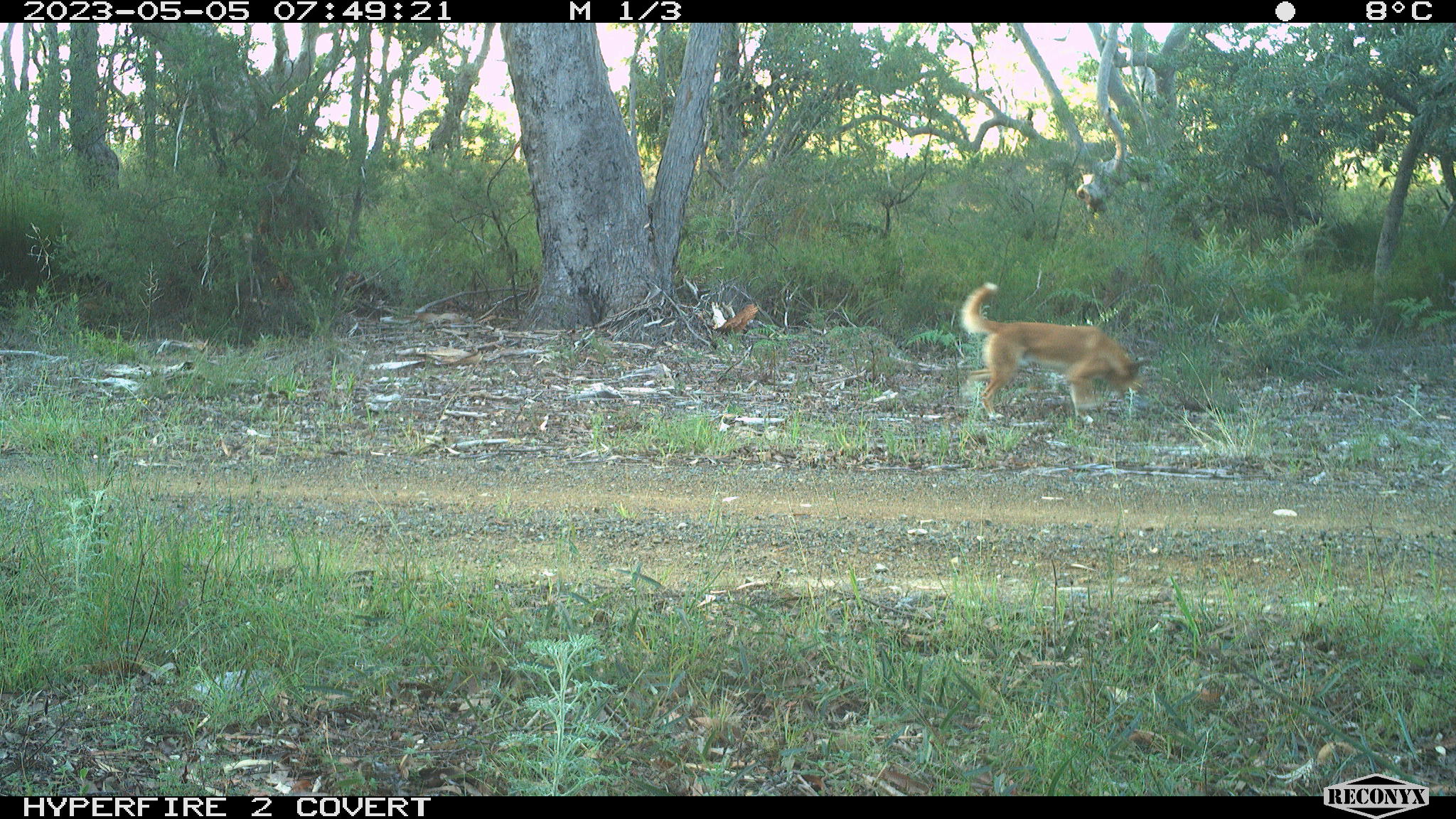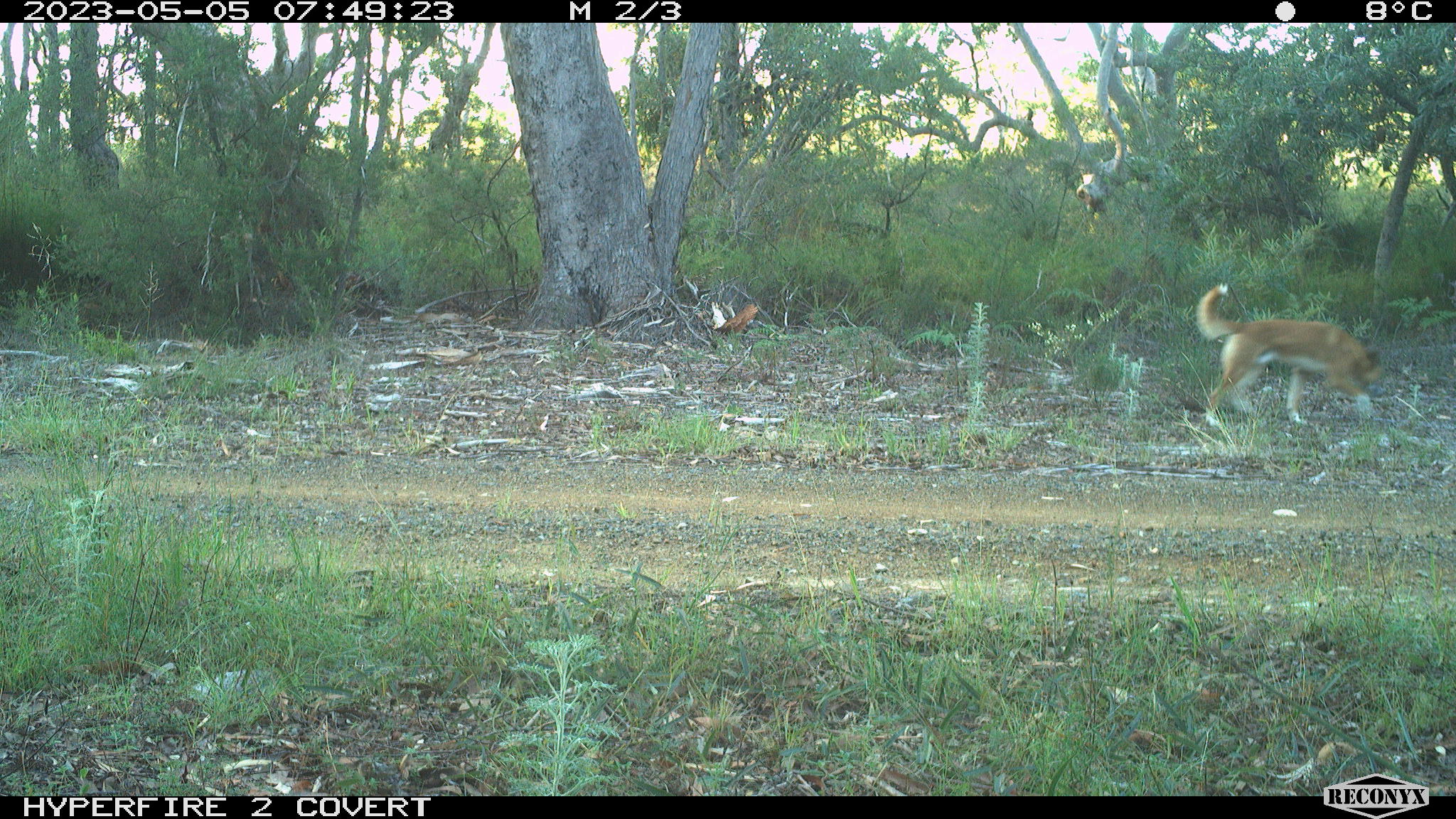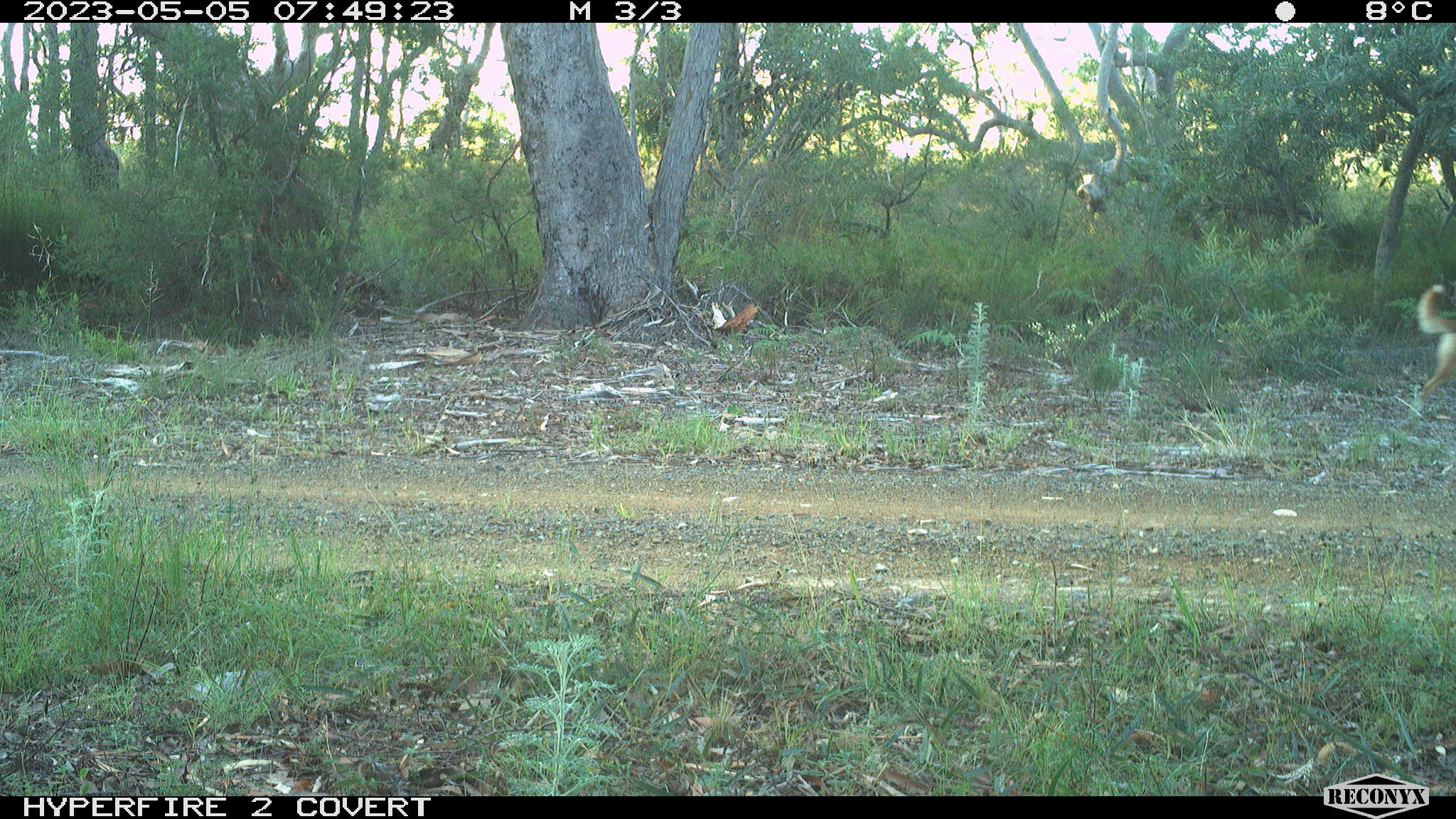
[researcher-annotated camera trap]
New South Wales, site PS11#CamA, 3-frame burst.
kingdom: Animalia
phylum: Chordata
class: Mammalia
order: Carnivora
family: Canidae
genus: Canis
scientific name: Canis familiaris dingo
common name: dingo